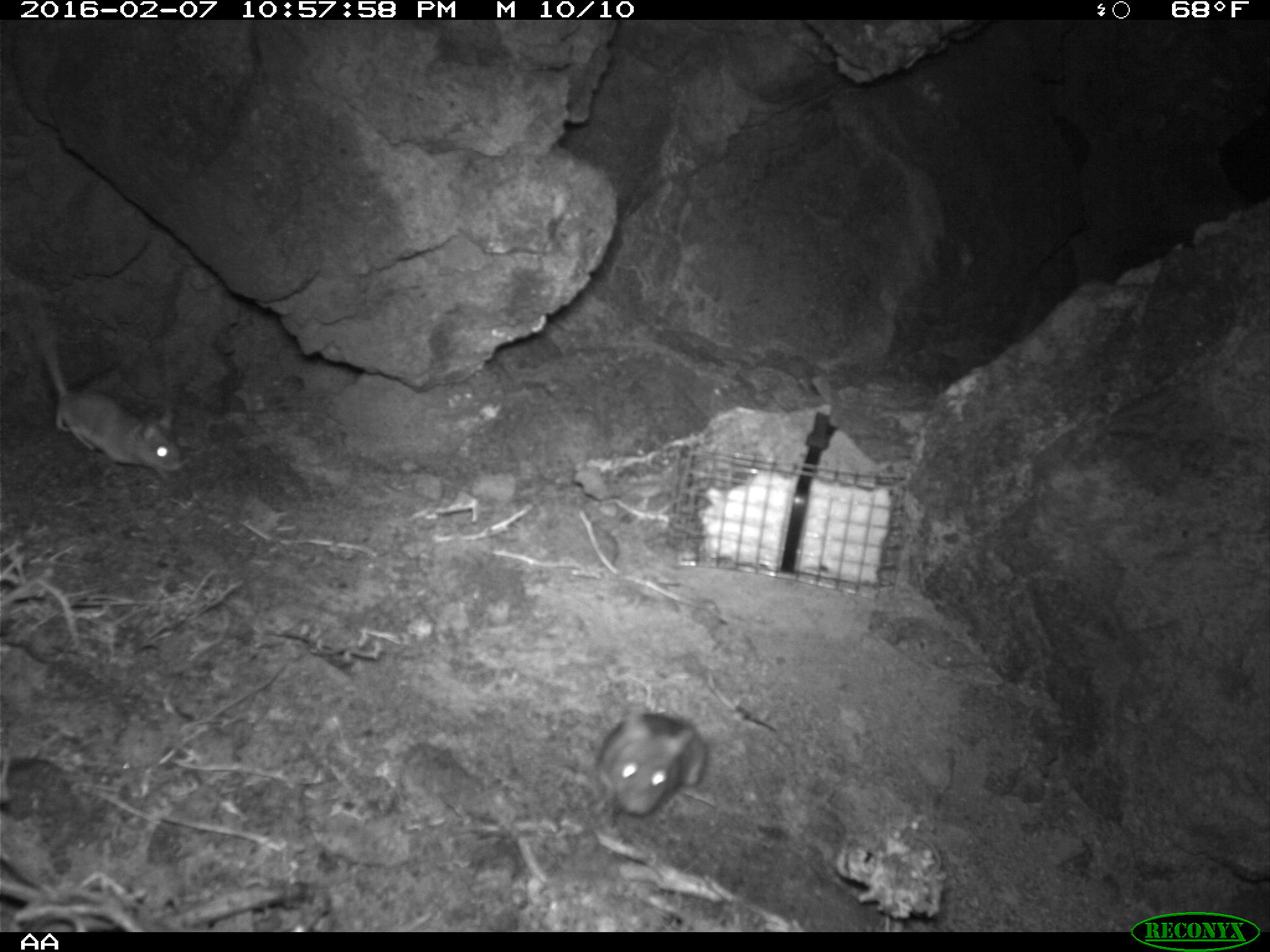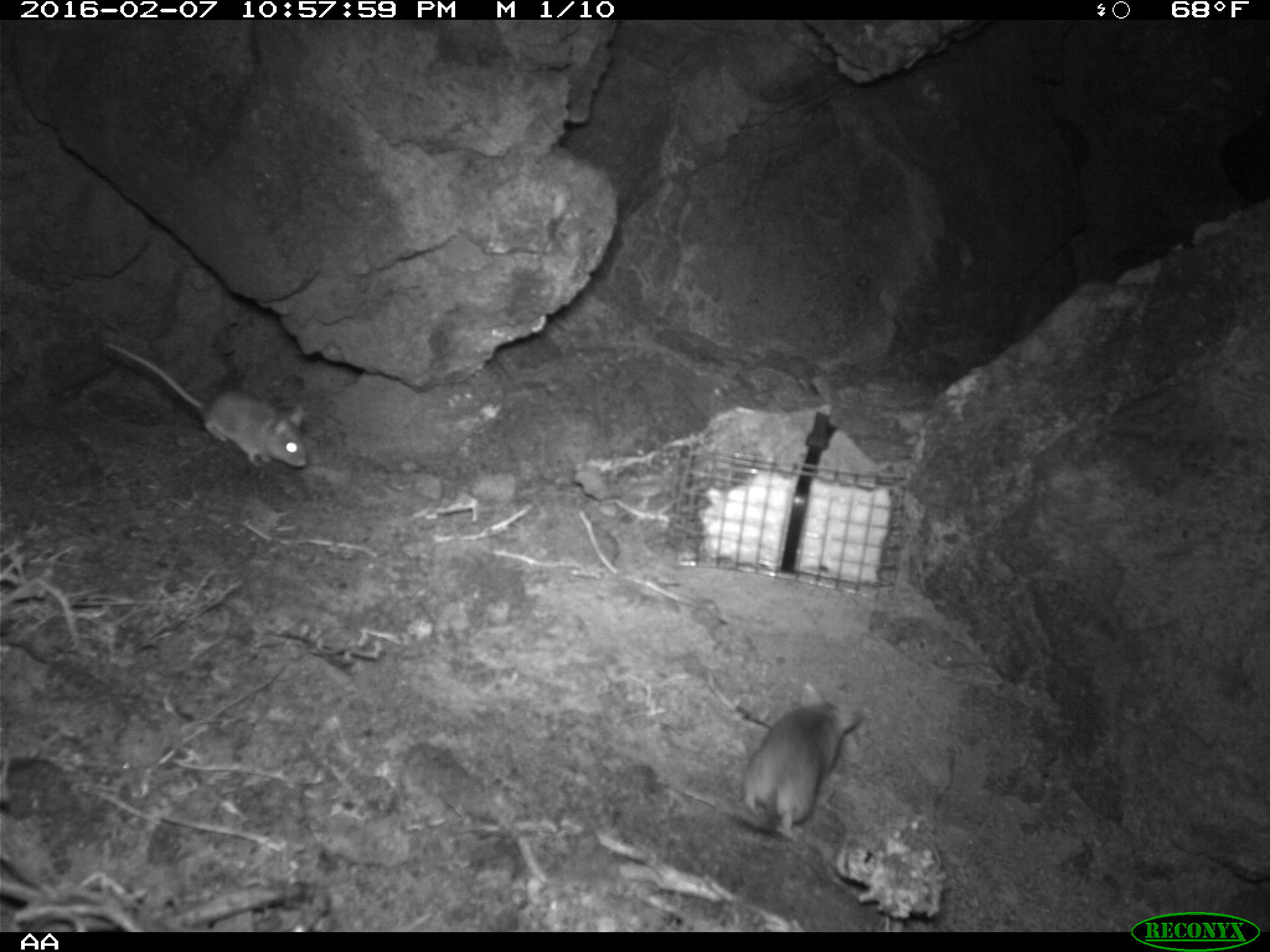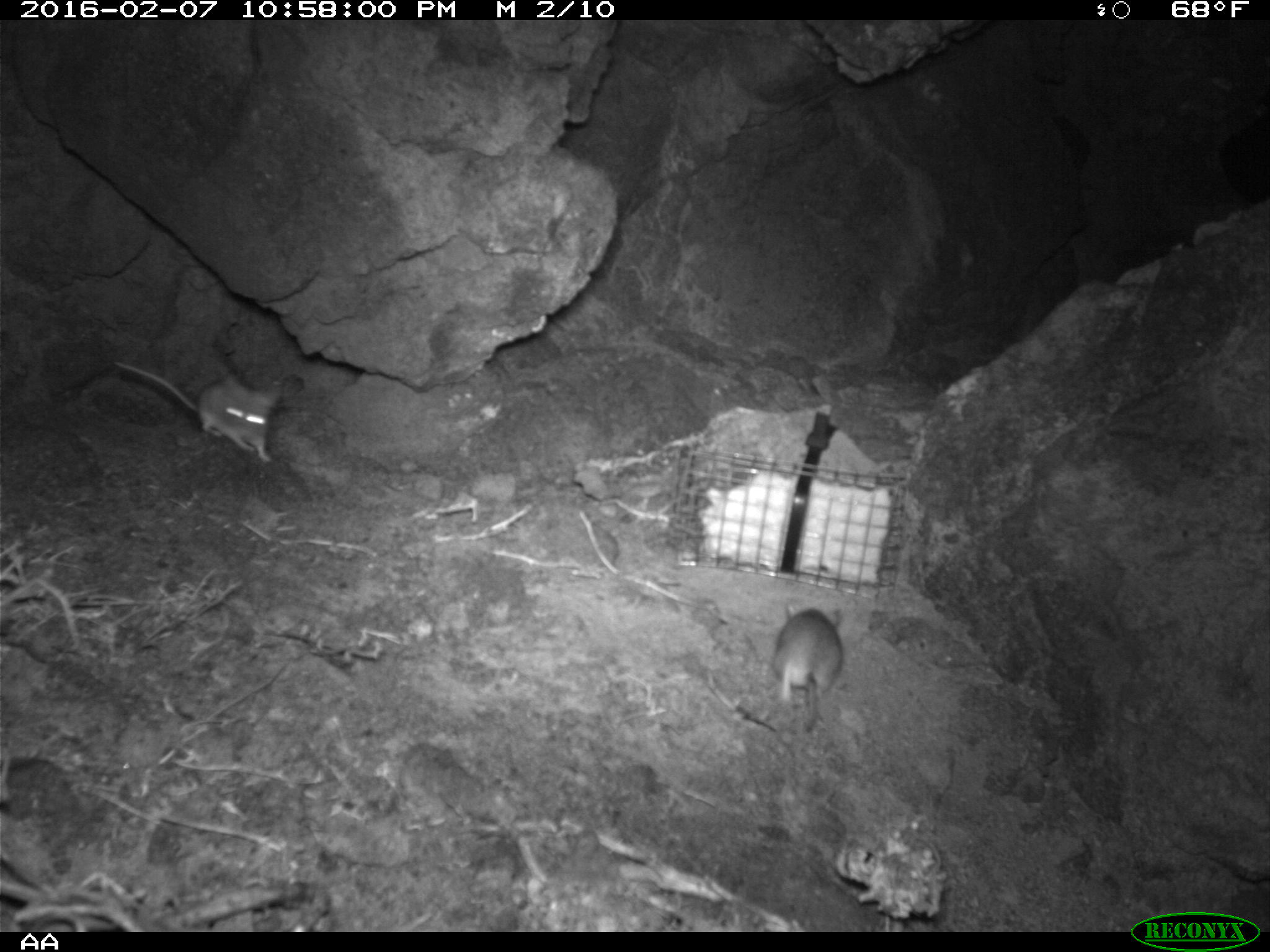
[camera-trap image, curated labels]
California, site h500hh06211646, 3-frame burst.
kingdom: Animalia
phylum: Chordata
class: Mammalia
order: Rodentia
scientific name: Rodentia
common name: rodent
Rodent (Rodentia).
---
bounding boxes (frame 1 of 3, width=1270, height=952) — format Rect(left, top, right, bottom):
rodent: Rect(20, 280, 185, 482); Rect(595, 709, 711, 814)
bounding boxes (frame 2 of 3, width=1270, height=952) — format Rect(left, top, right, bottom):
rodent: Rect(102, 338, 311, 472); Rect(732, 675, 864, 839)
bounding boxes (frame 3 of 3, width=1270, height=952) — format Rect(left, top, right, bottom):
rodent: Rect(110, 362, 310, 477); Rect(768, 598, 846, 735)